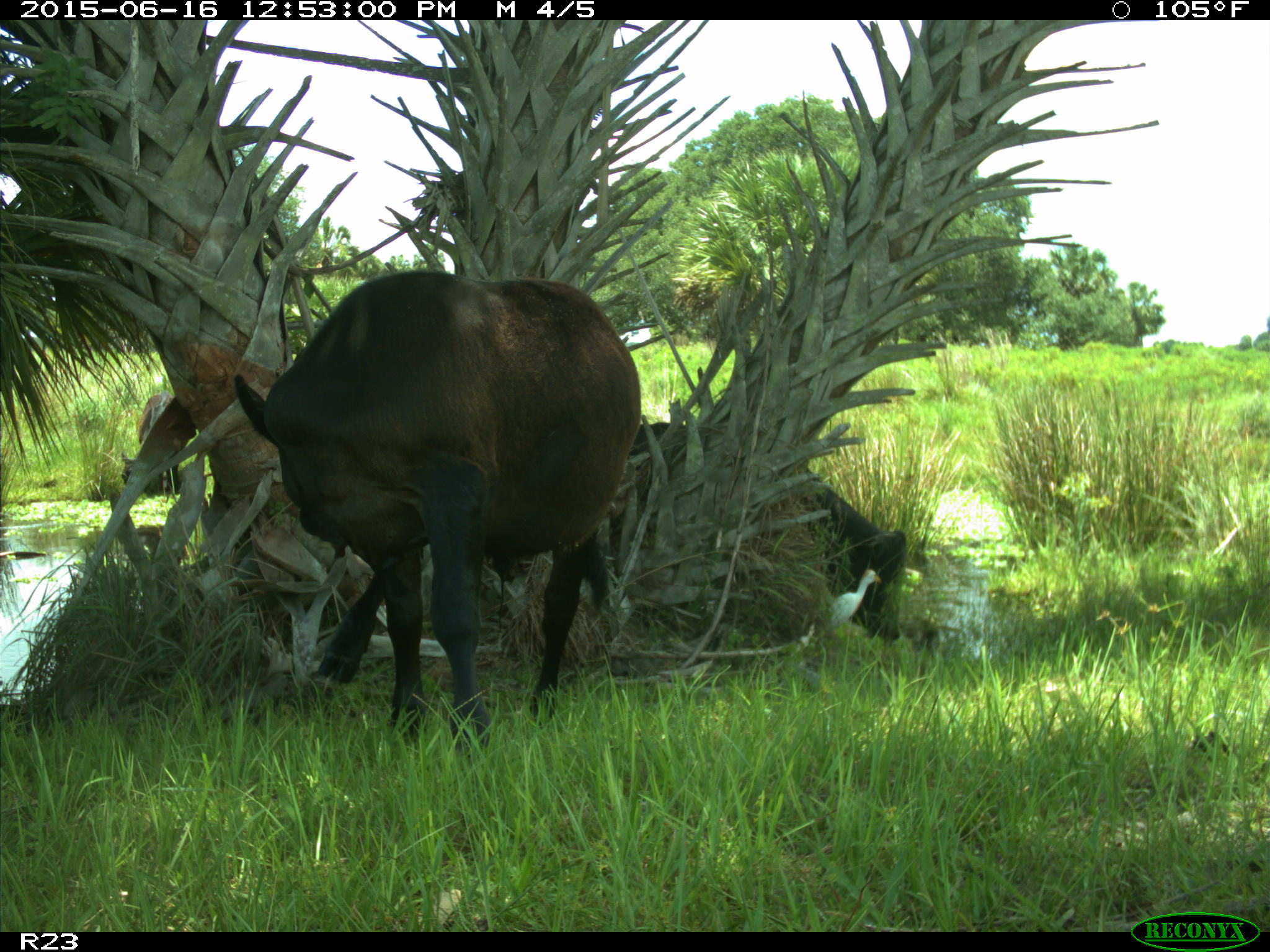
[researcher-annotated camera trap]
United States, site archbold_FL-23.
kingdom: Animalia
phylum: Chordata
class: Mammalia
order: Artiodactyla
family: Bovidae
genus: Bos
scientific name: Bos taurus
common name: domestic cow